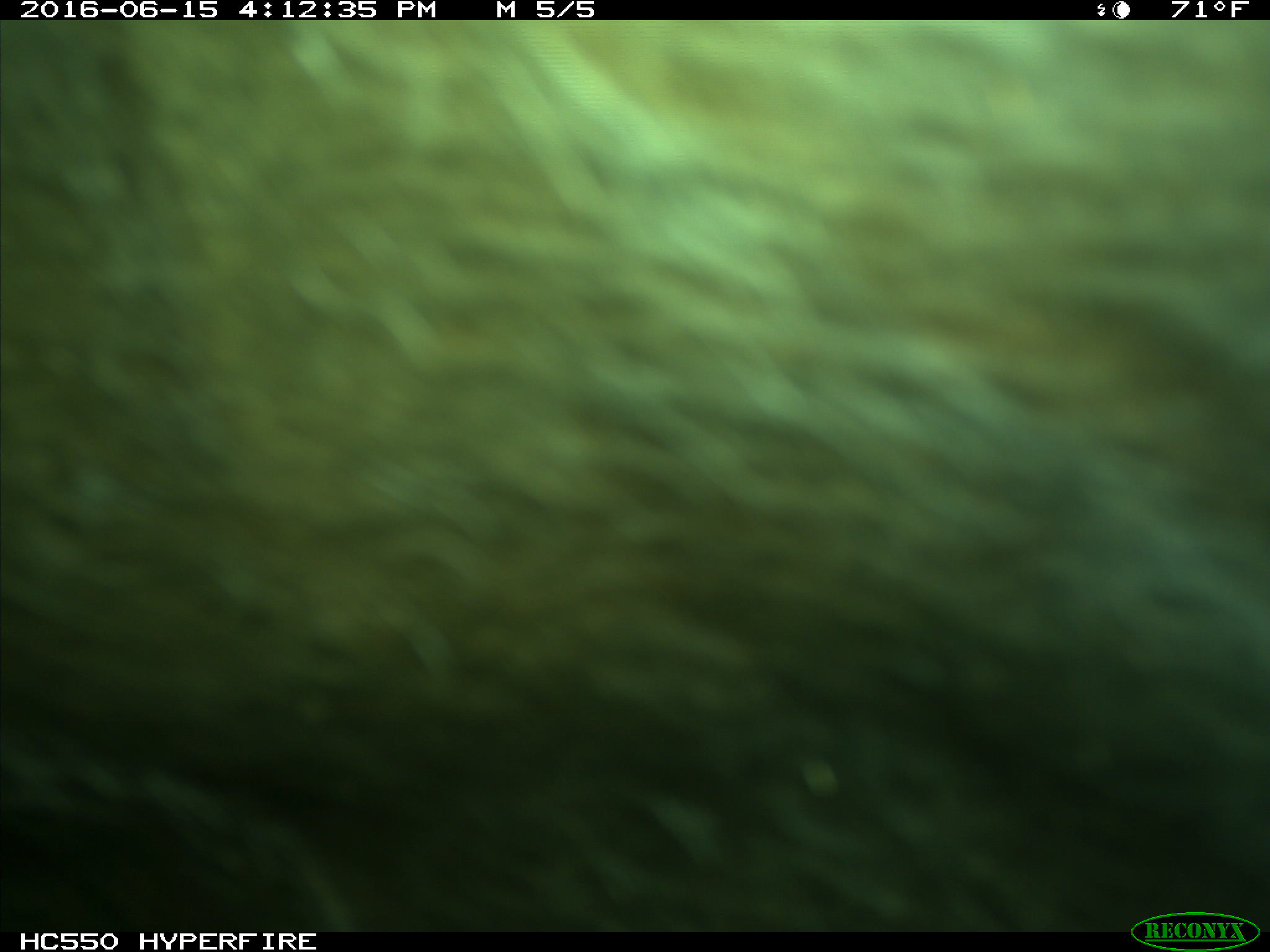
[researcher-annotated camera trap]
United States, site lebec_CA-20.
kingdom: Animalia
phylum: Chordata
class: Mammalia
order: Artiodactyla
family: Bovidae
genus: Bos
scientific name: Bos taurus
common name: domestic cow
Bos taurus (domestic cow).